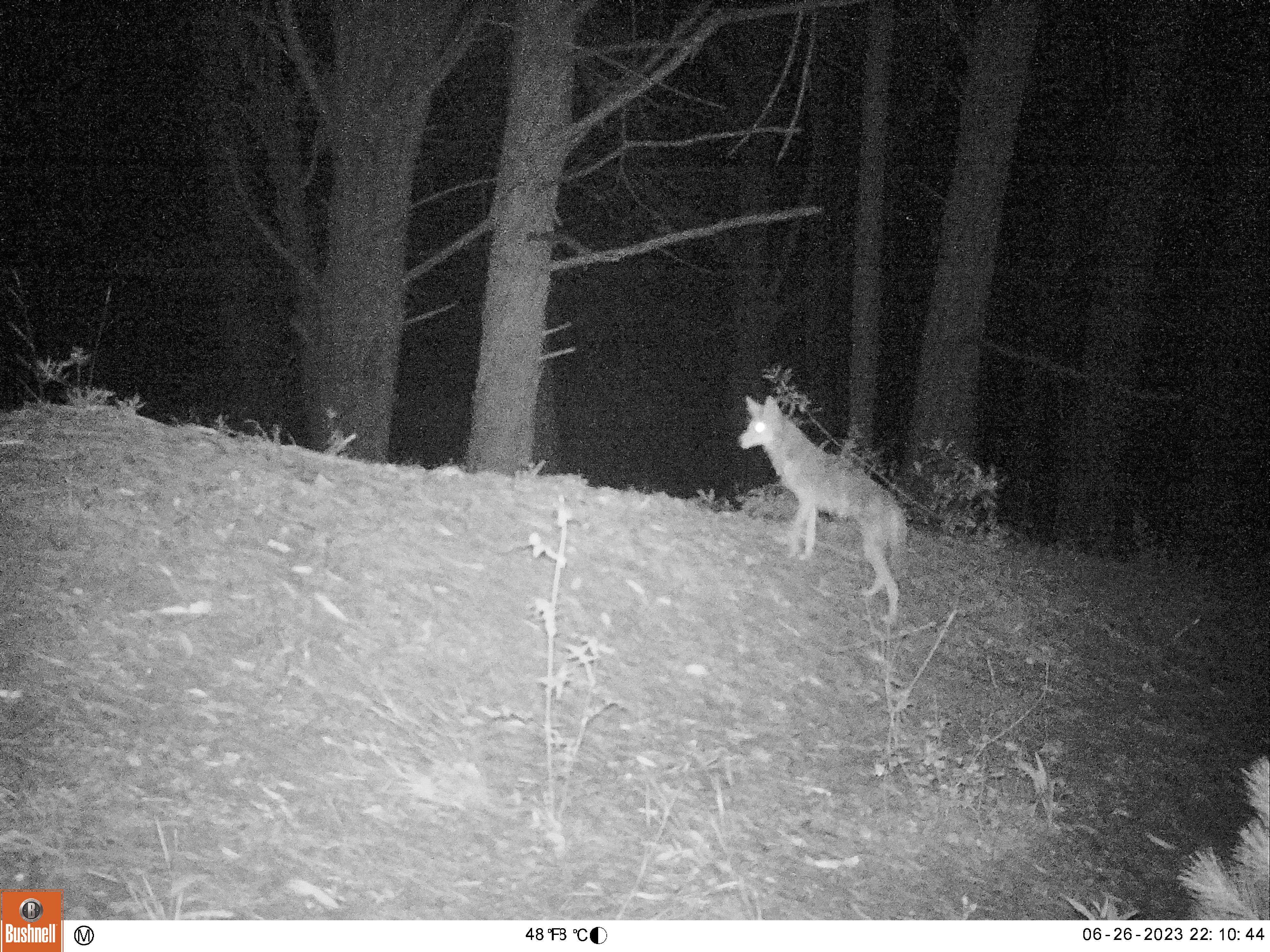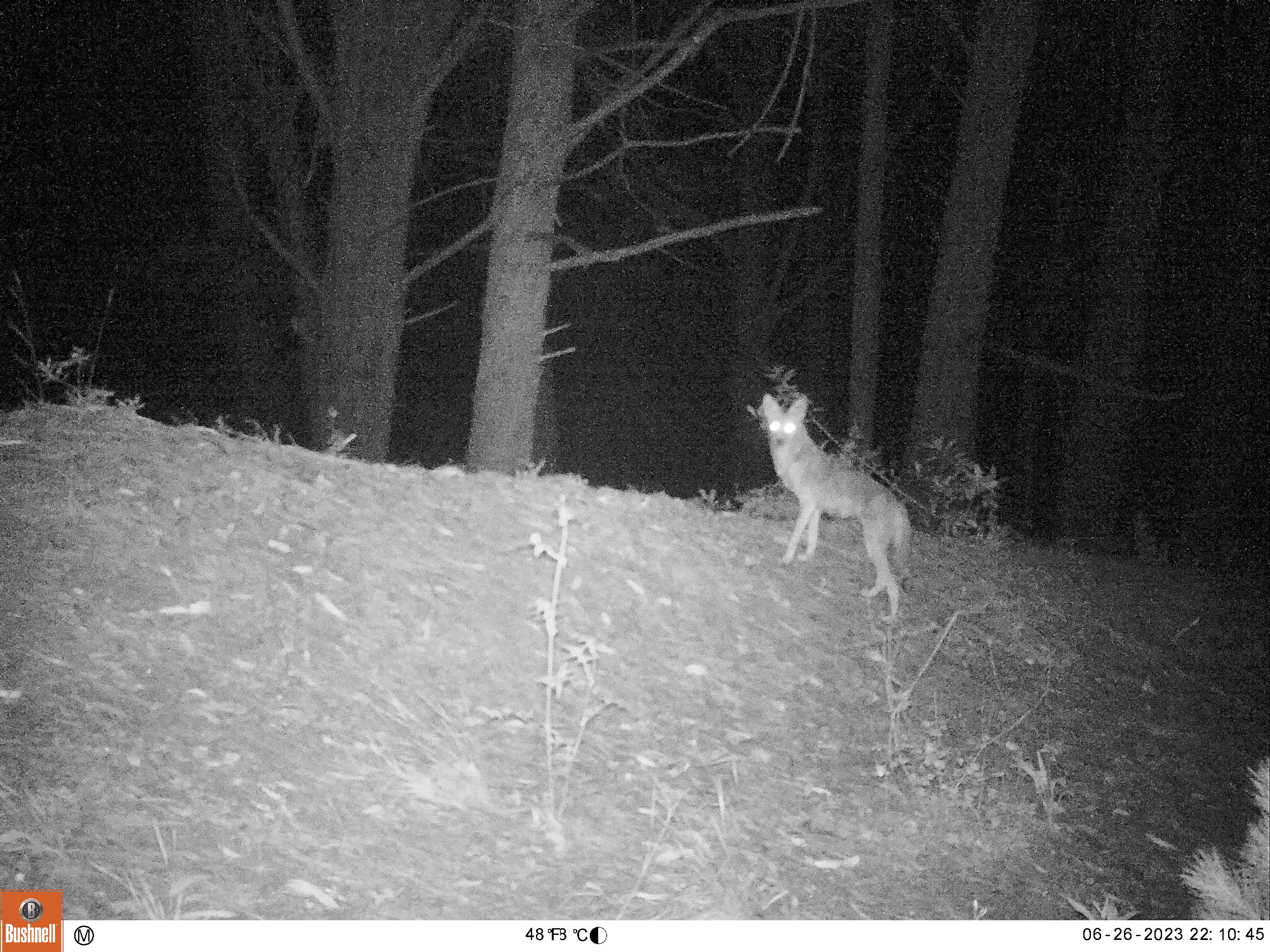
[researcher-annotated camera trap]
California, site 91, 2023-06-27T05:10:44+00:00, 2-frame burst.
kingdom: Animalia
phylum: Chordata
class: Mammalia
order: Carnivora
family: Canidae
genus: Canis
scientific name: Canis latrans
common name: coyote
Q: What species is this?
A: Coyote (Canis latrans).